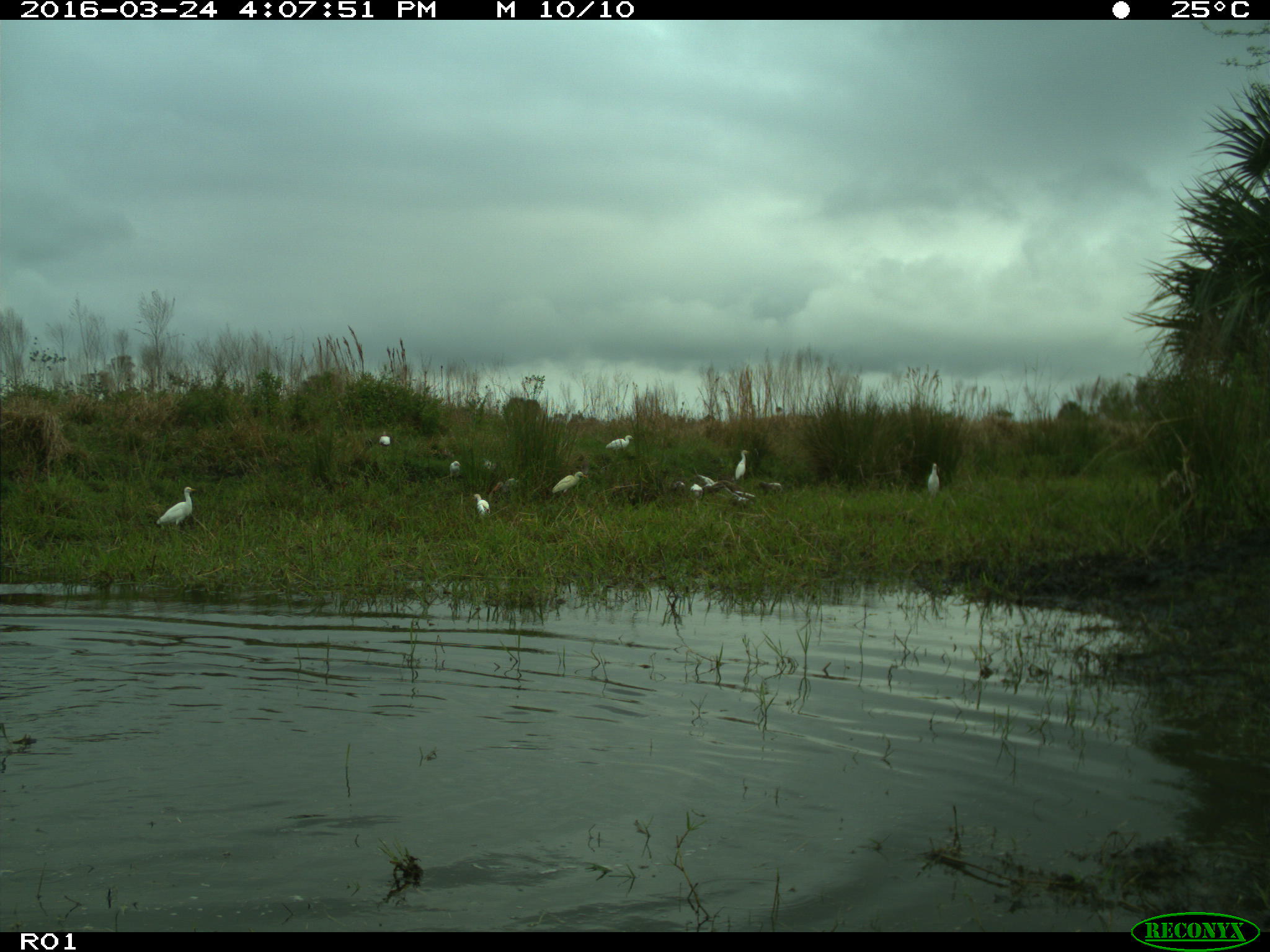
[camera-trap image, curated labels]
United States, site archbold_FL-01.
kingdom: Animalia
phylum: Chordata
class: Aves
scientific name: Aves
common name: birds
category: unidentified bird